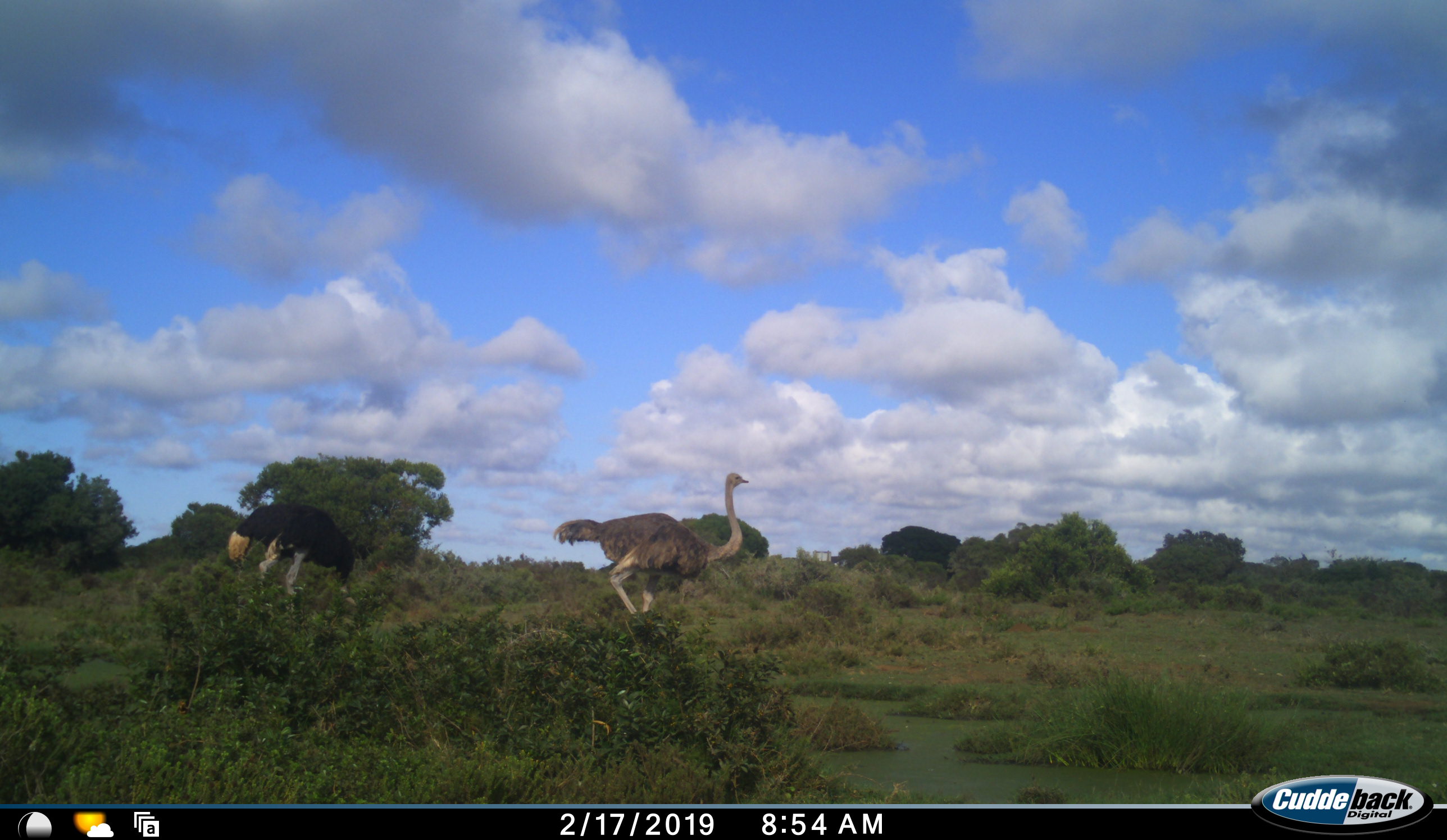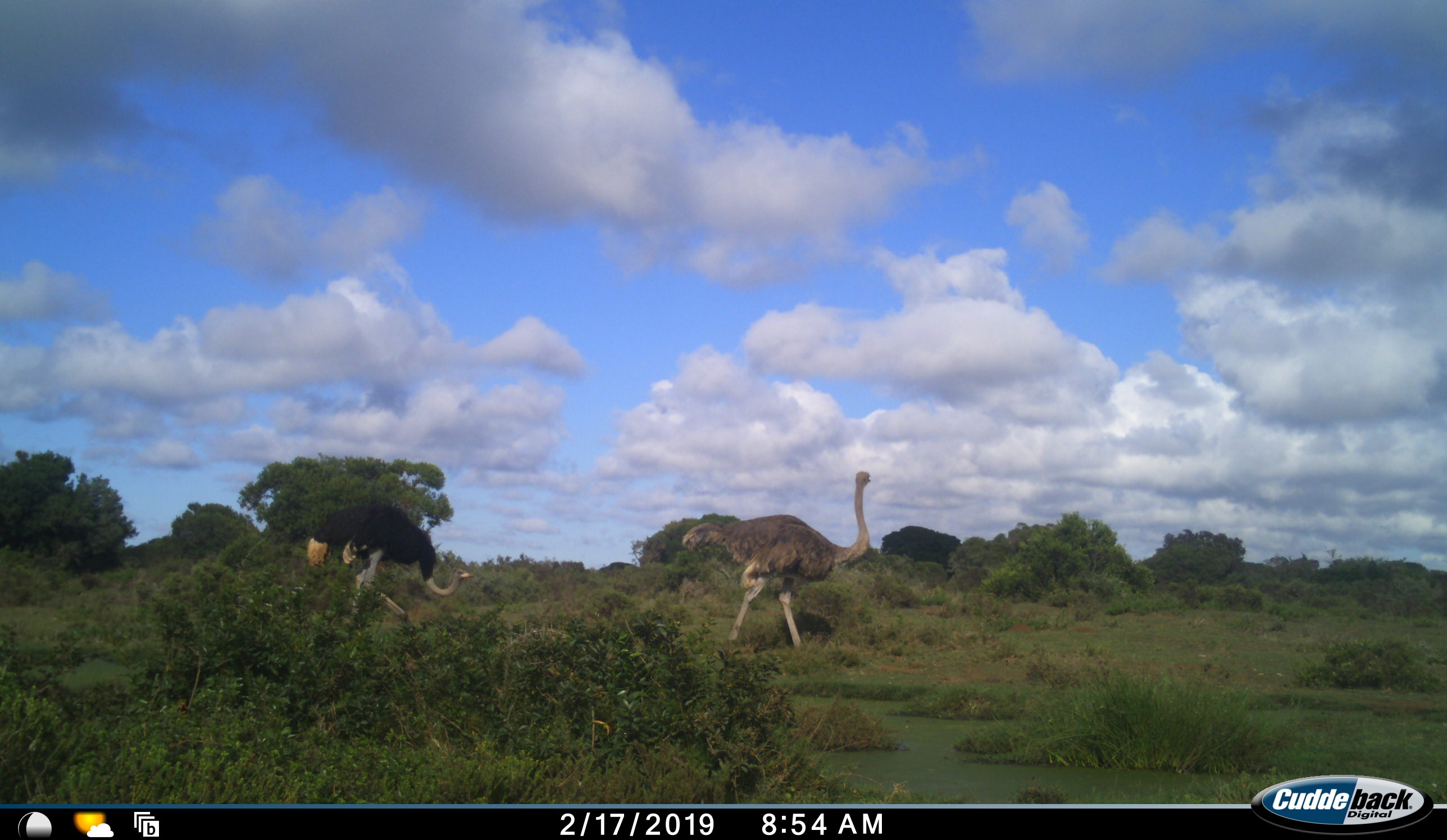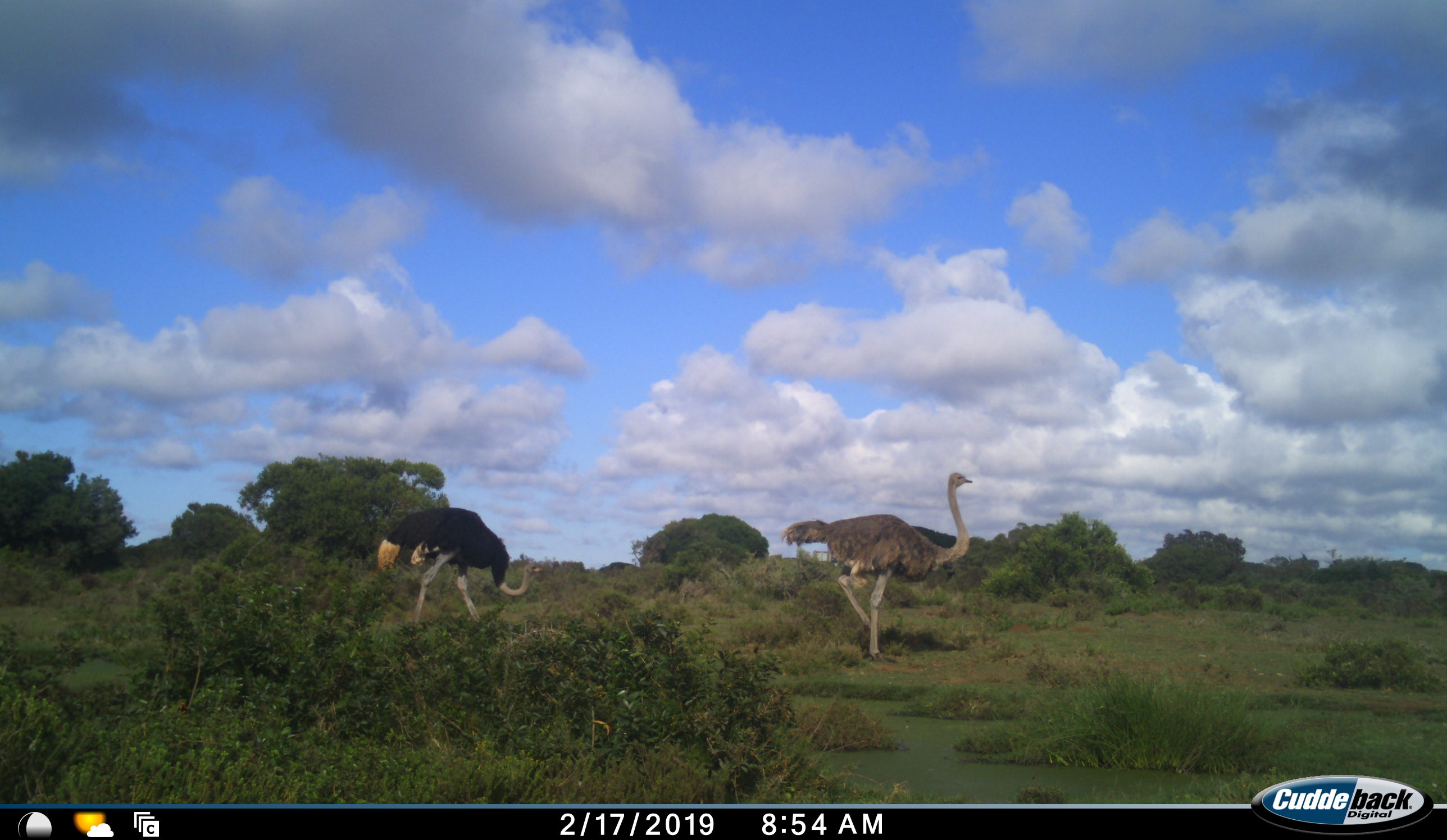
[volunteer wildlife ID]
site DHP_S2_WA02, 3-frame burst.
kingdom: Animalia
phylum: Chordata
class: Aves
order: Struthioniformes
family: Struthionidae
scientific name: Struthionidae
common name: ostrich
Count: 2.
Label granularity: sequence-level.